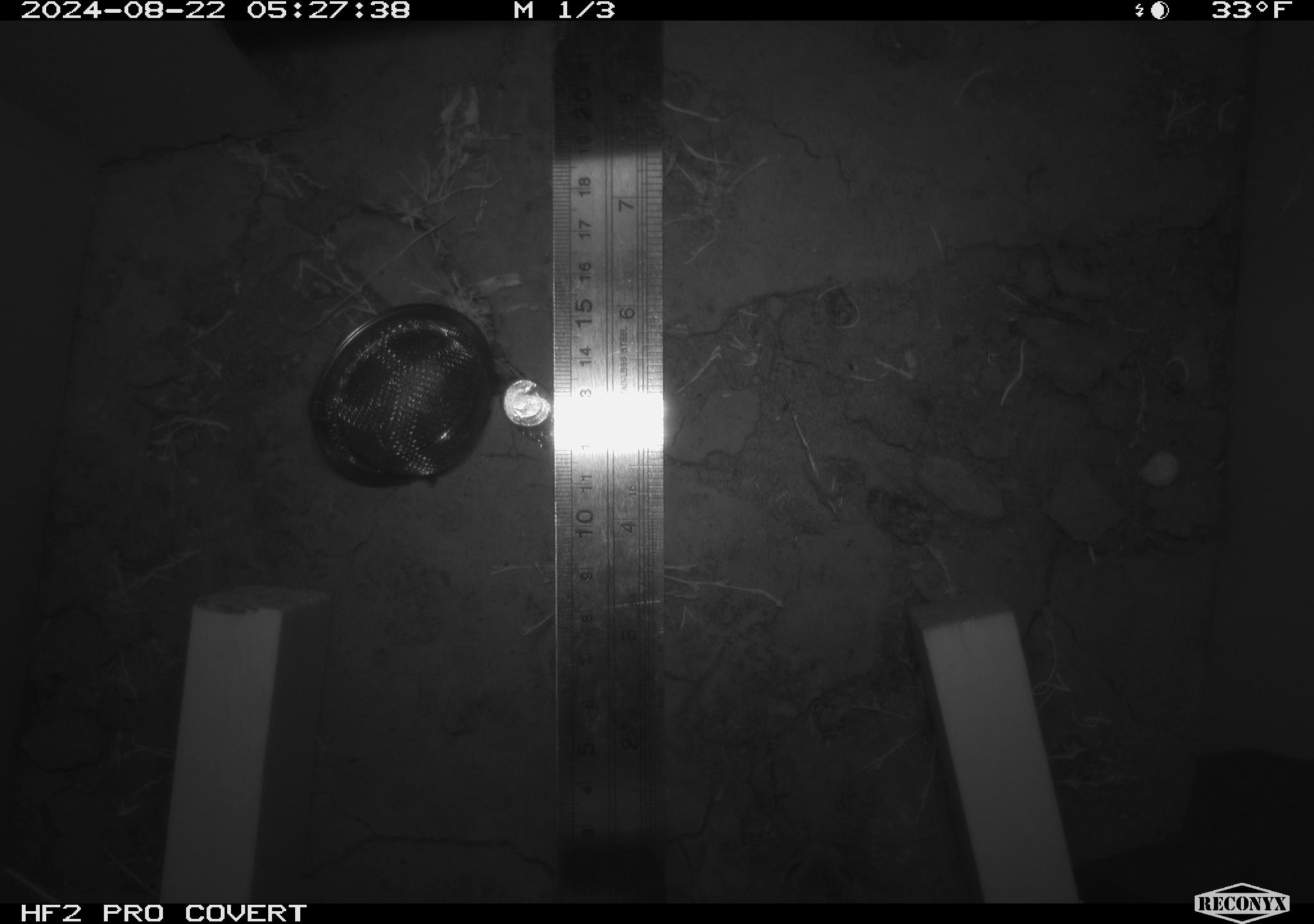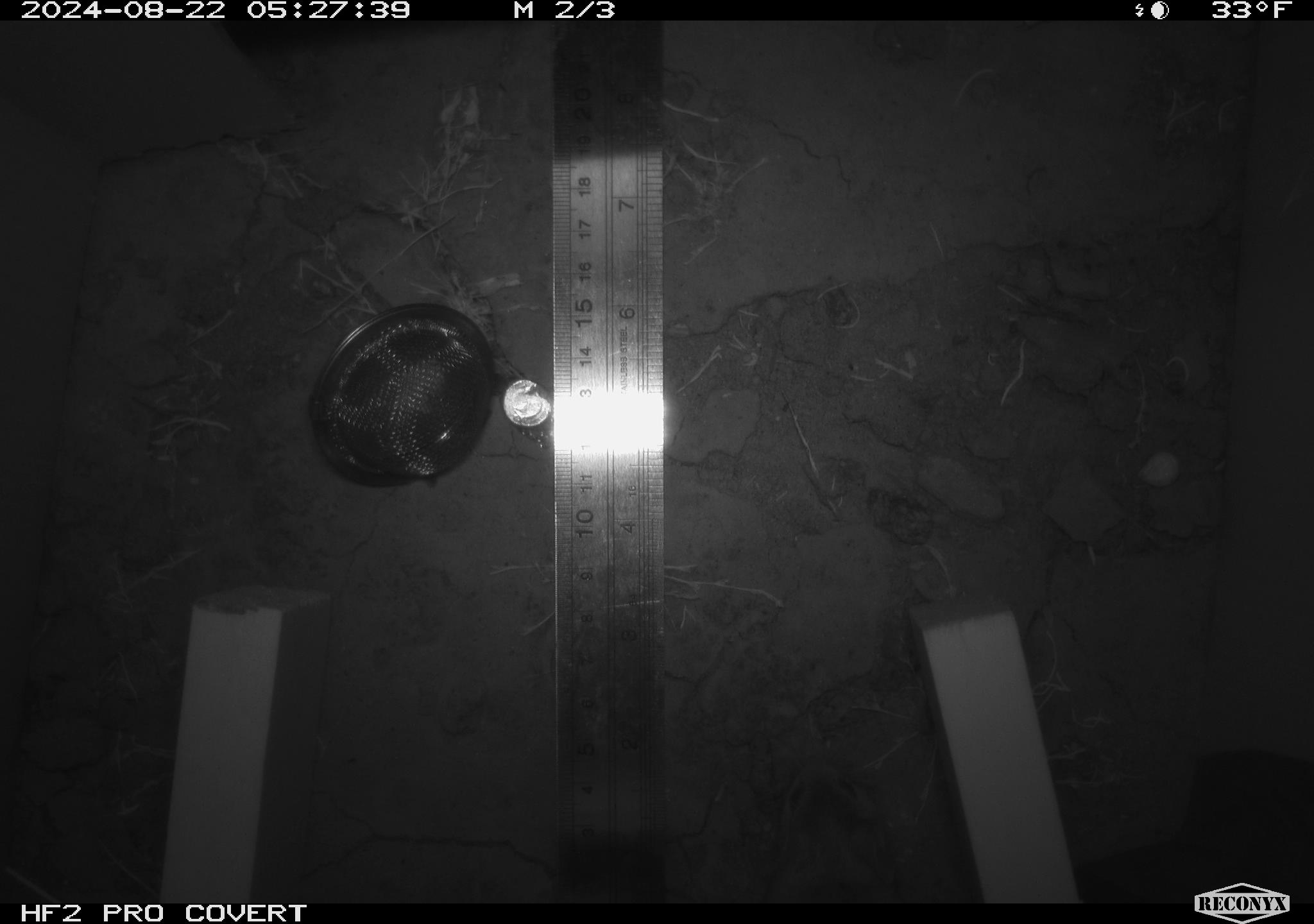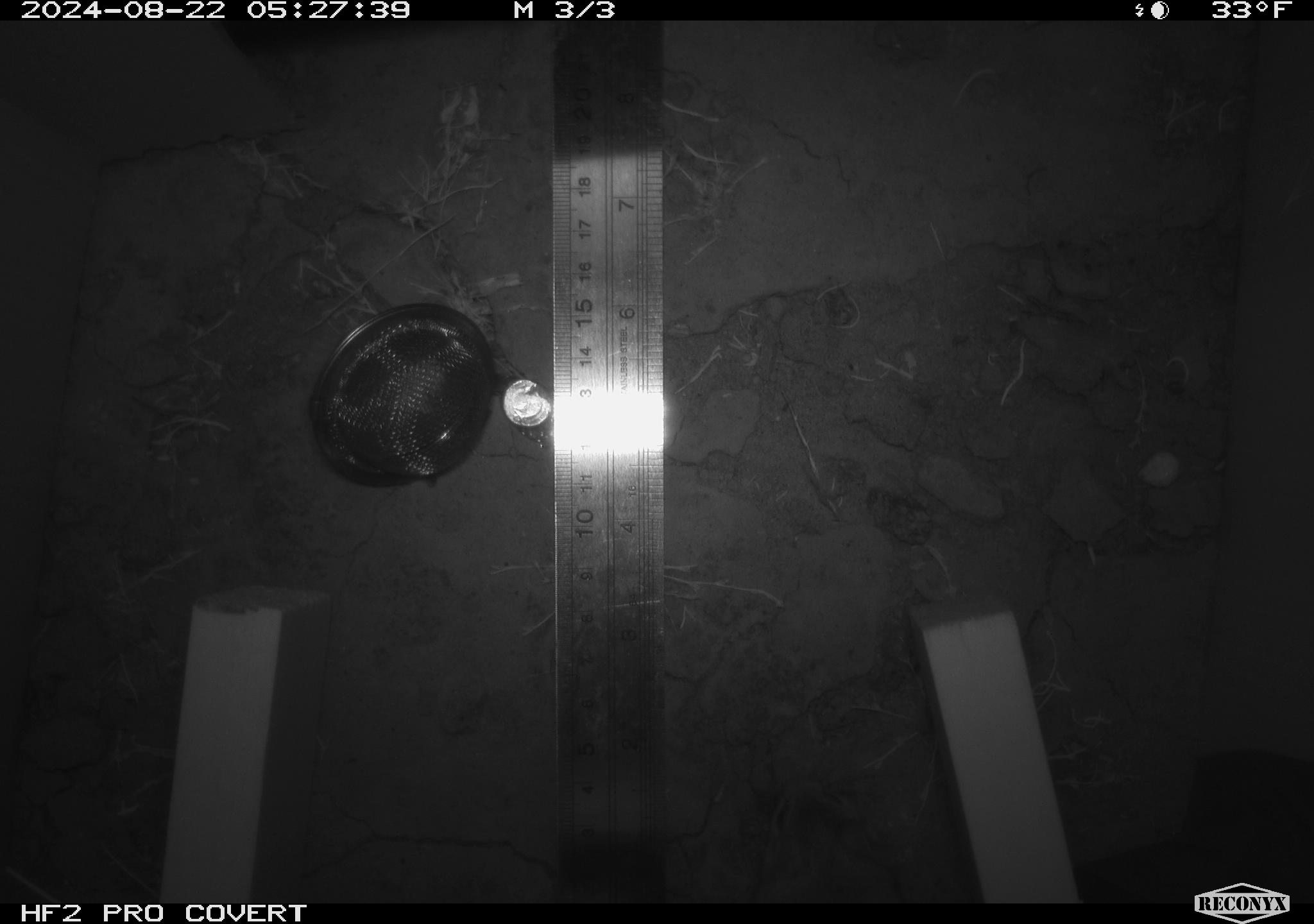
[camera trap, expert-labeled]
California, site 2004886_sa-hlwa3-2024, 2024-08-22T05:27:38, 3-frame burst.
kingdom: Animalia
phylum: Chordata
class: Mammalia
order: Rodentia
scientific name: Rodentia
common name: mouse species